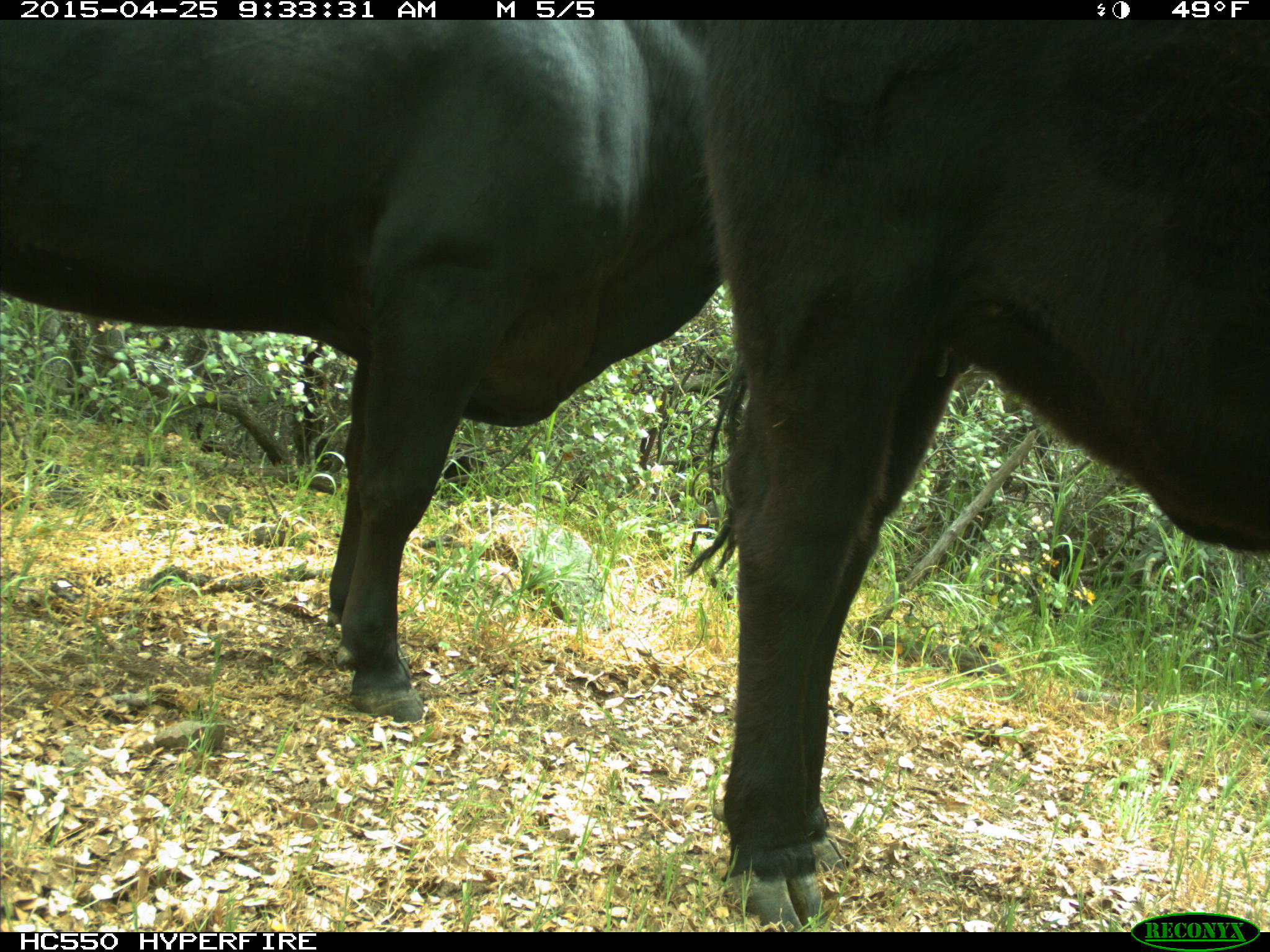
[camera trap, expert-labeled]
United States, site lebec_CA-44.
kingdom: Animalia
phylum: Chordata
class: Mammalia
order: Artiodactyla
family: Suidae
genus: Sus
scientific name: Sus scrofa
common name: wild boar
Sus scrofa (wild boar).